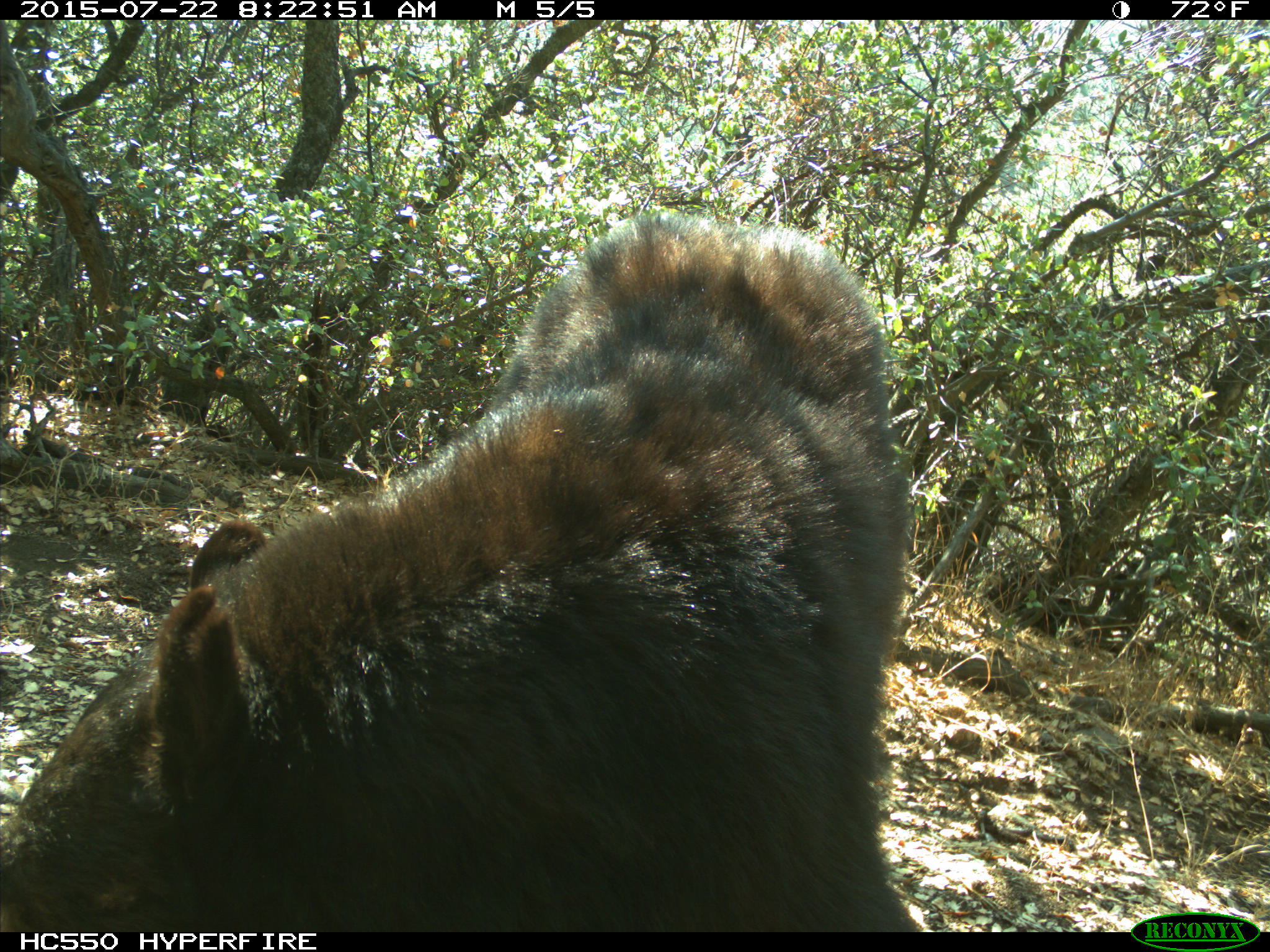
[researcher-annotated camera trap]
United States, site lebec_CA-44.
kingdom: Animalia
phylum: Chordata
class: Mammalia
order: Carnivora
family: Ursidae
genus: Ursus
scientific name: Ursus americanus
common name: american black bear